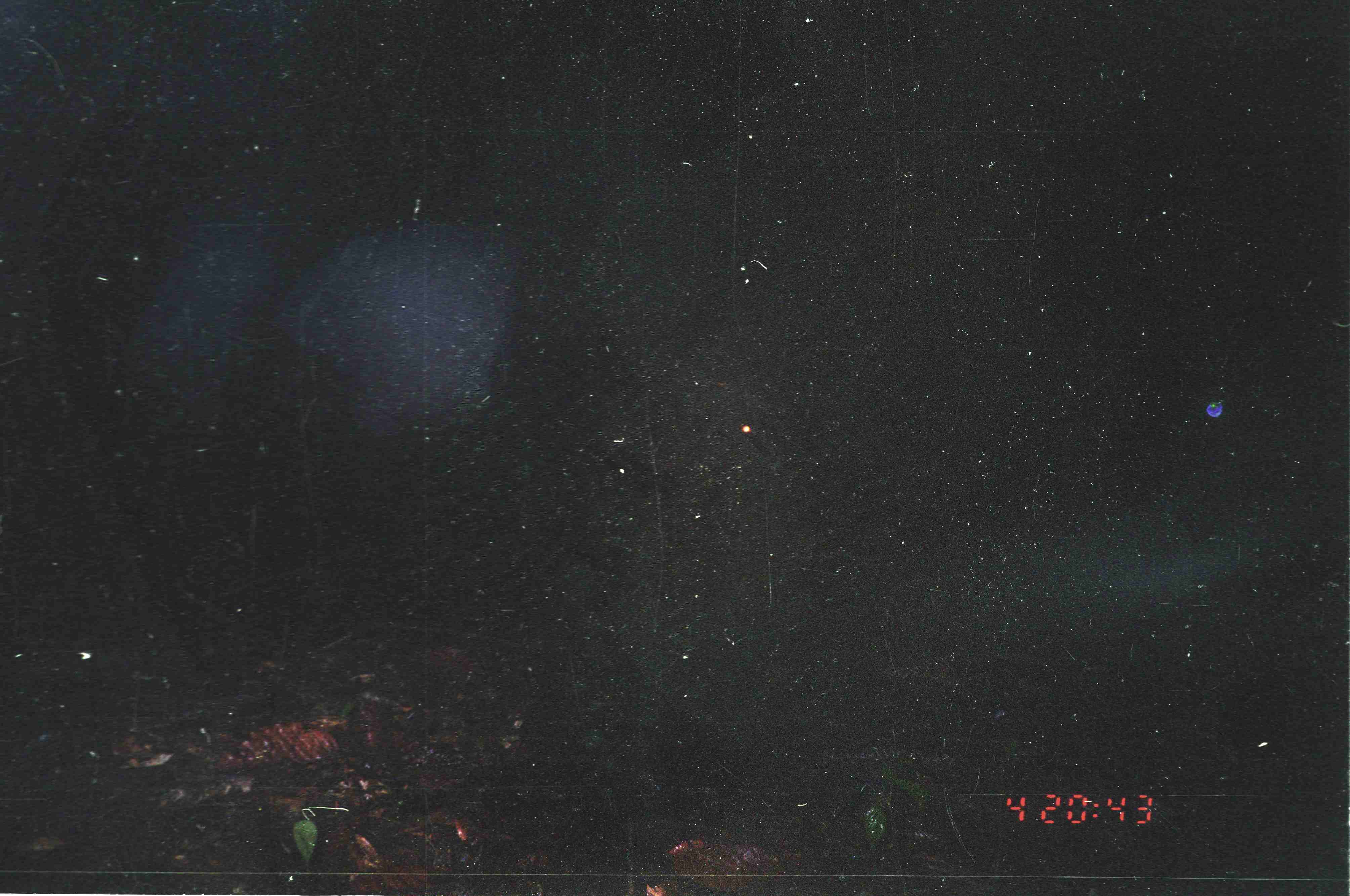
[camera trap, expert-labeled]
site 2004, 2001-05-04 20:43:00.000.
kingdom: Animalia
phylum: Chordata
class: Mammalia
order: Perissodactyla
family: Tapiridae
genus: Tapirus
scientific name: Tapirus indicus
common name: malayan tapir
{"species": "Tapirus indicus (malayan tapir)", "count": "1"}